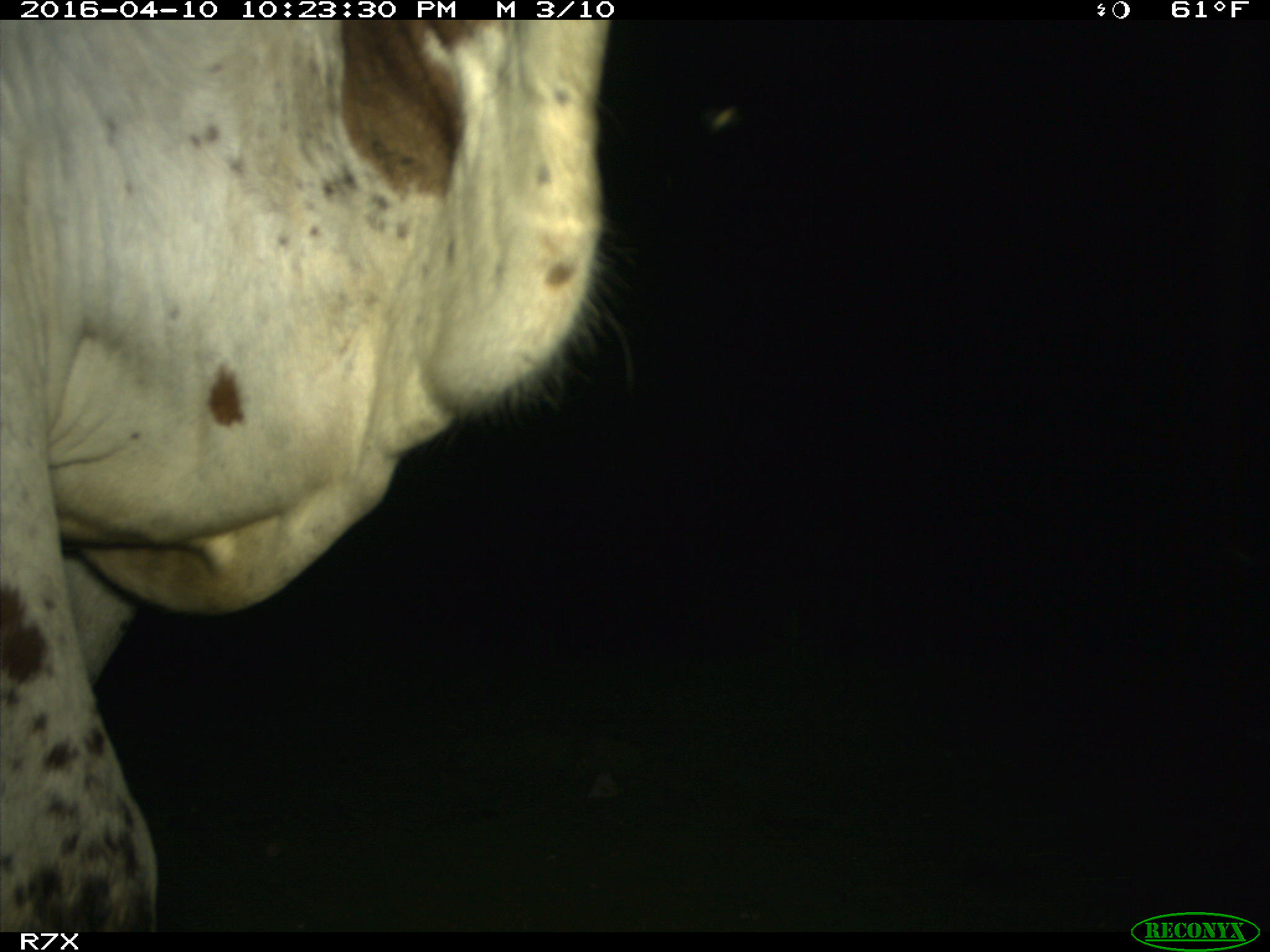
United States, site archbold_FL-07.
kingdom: Animalia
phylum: Chordata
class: Mammalia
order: Artiodactyla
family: Bovidae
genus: Bos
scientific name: Bos taurus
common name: domestic cow